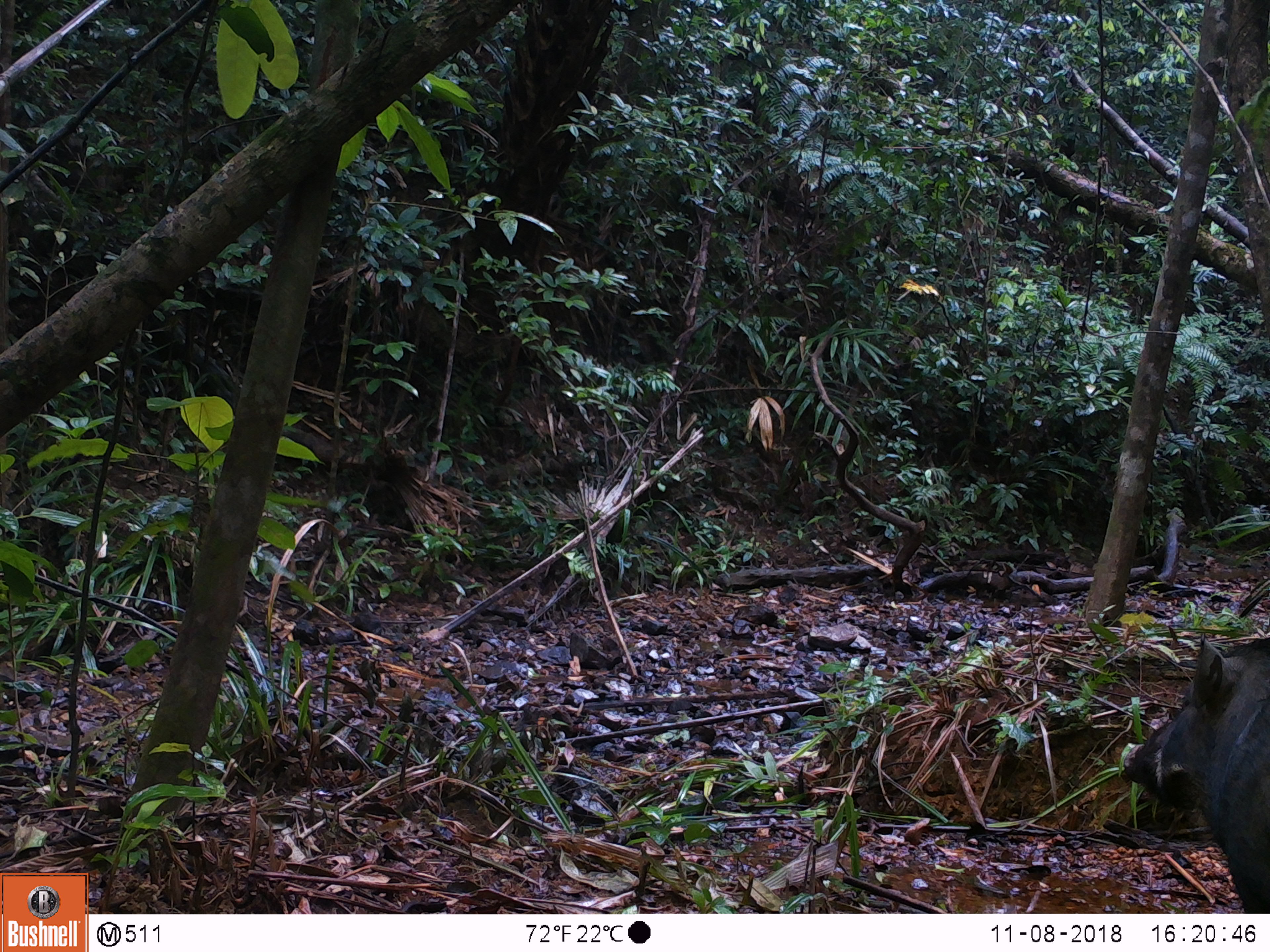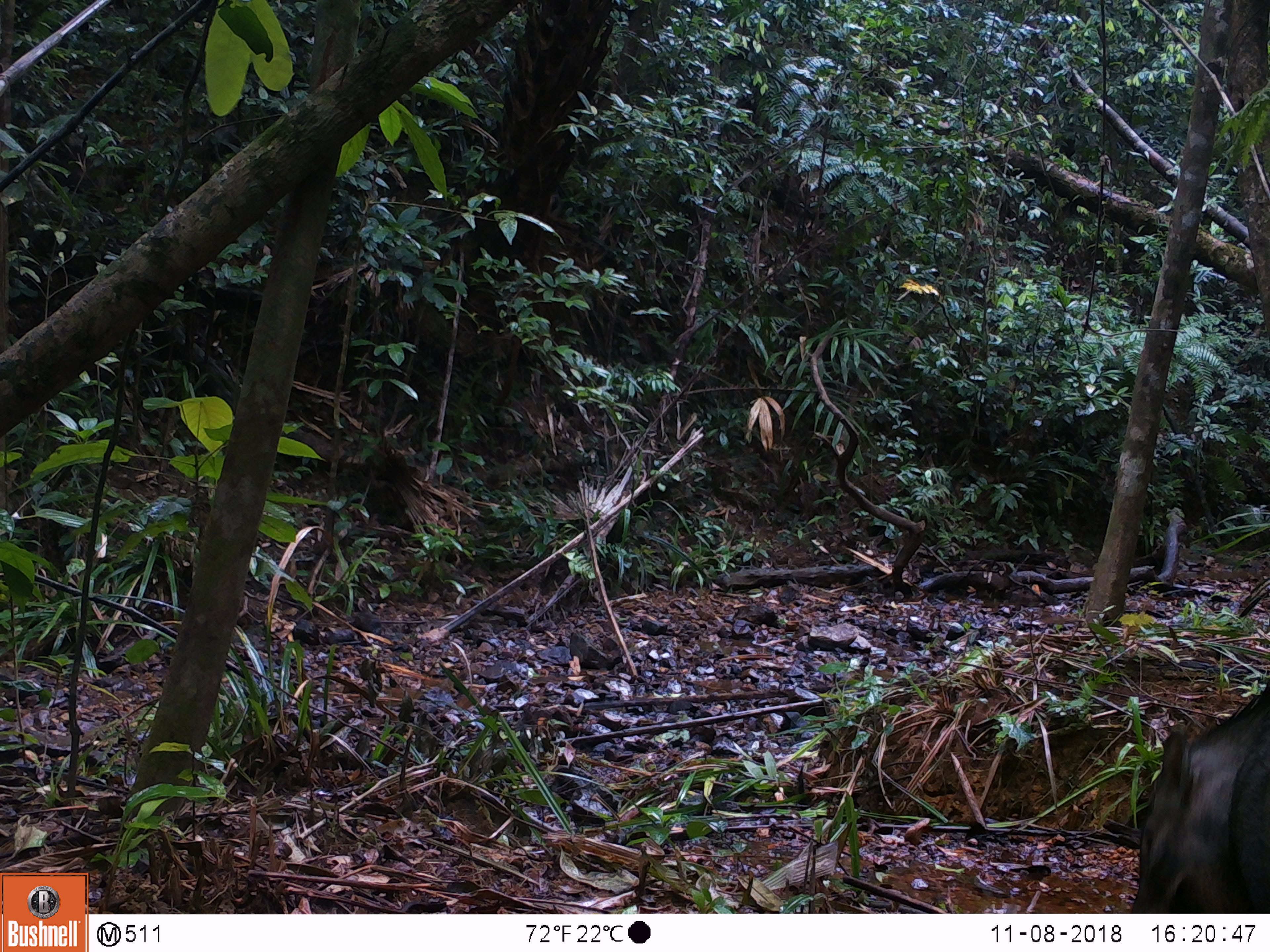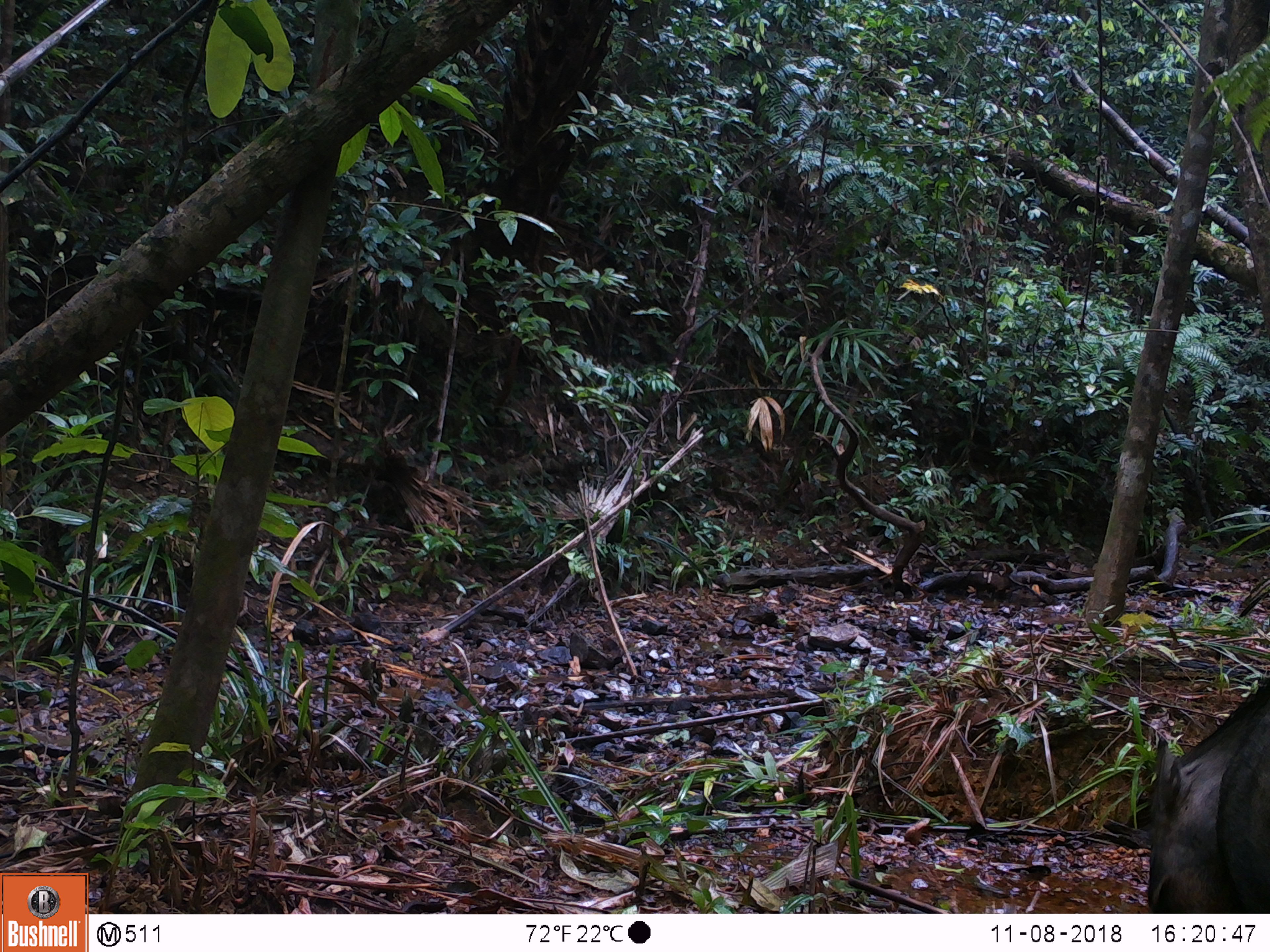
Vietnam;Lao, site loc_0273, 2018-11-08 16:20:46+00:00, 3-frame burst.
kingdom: Animalia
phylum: Chordata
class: Mammalia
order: Artiodactyla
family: Suidae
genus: Sus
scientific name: Sus scrofa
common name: eurasian wild pig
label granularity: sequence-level